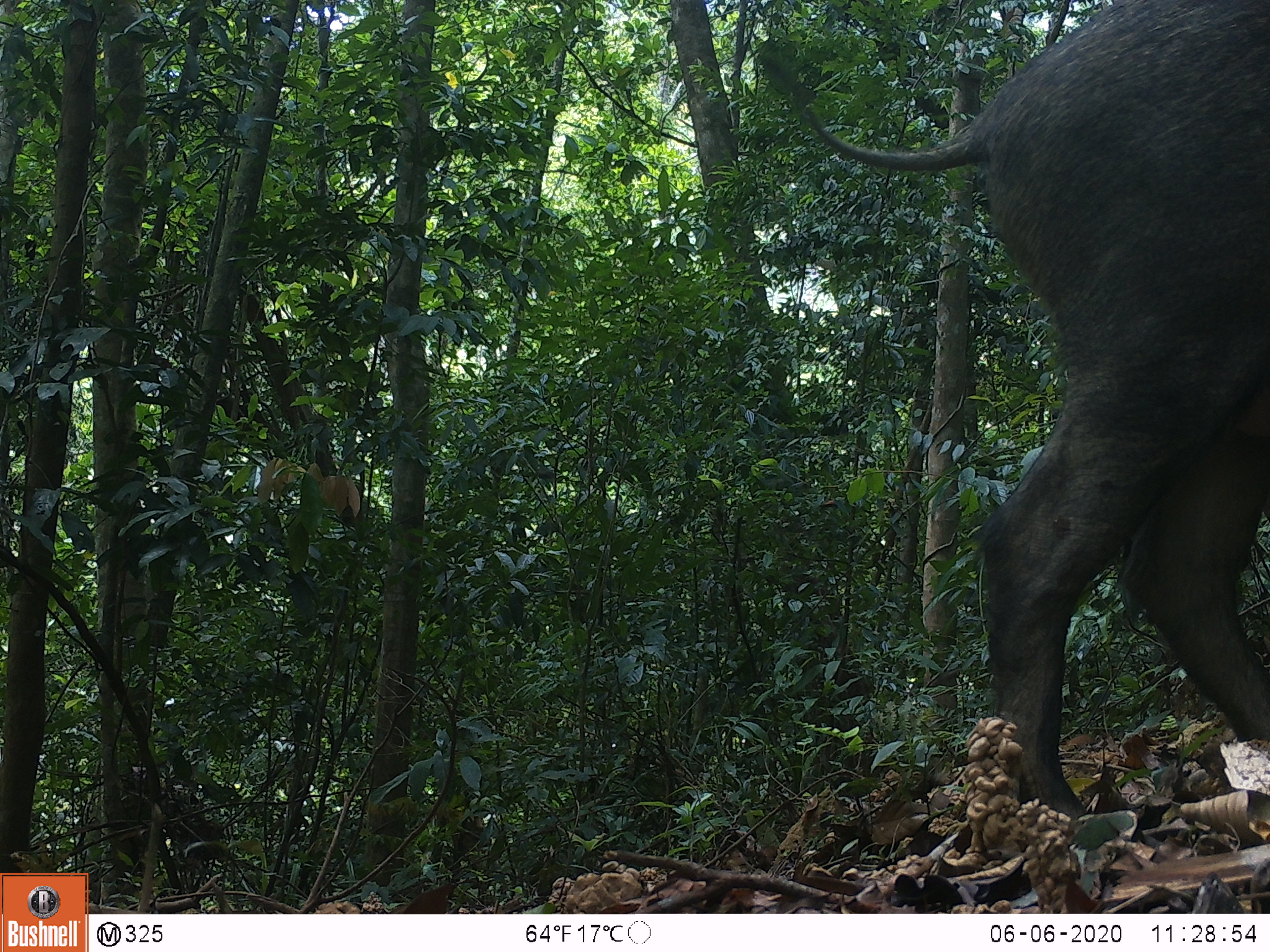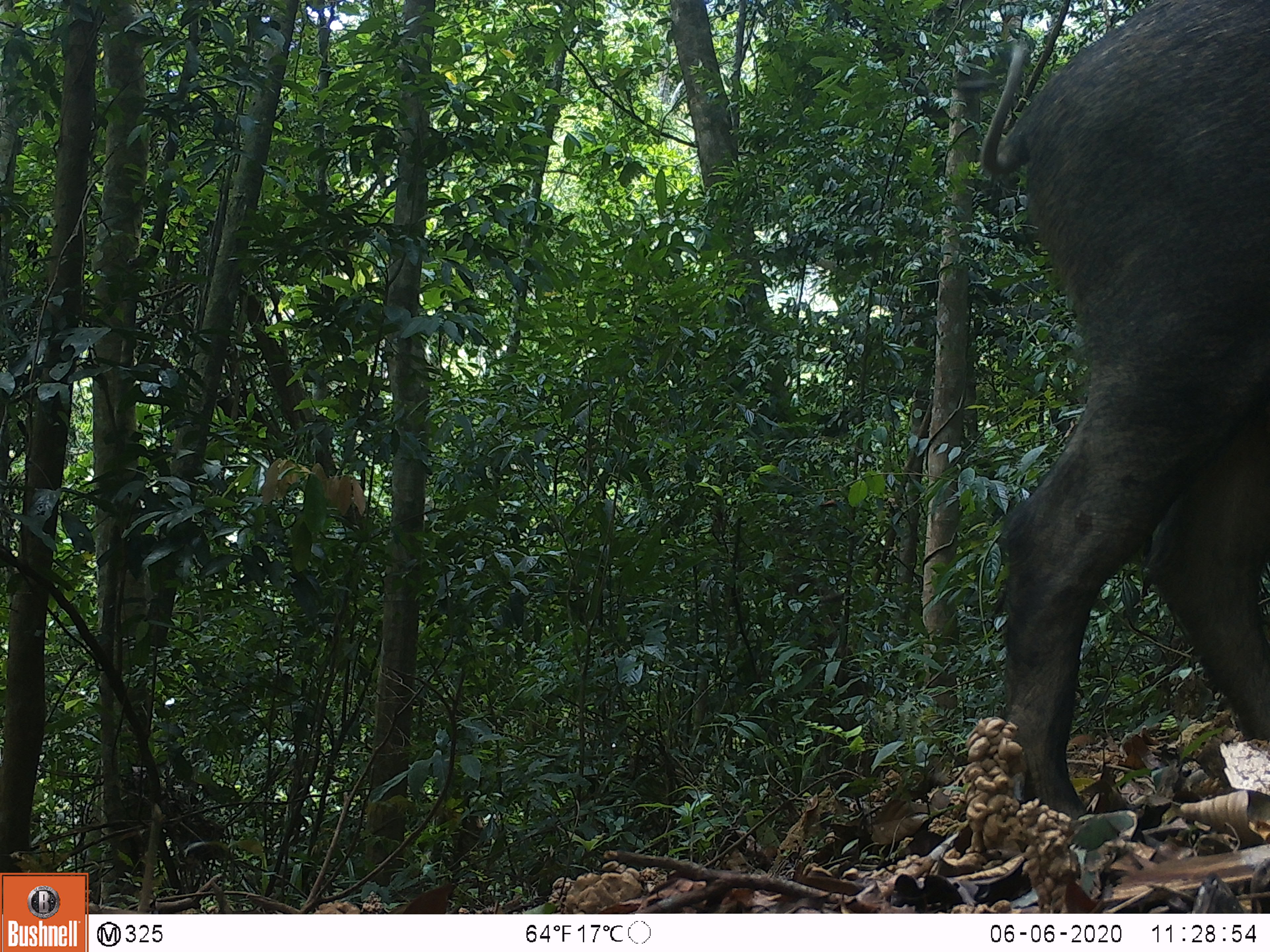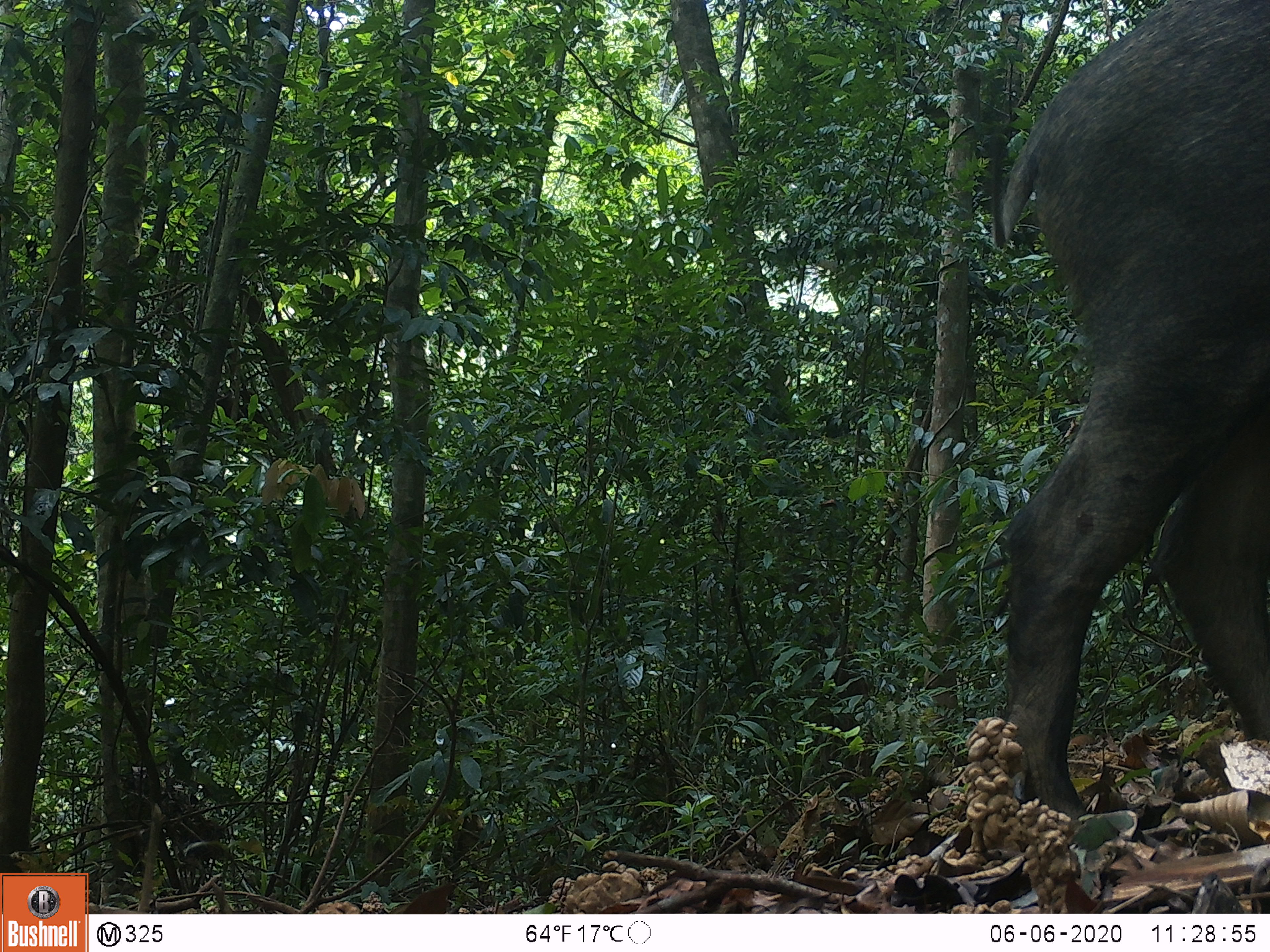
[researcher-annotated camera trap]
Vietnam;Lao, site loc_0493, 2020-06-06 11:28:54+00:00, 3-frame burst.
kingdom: Animalia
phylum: Chordata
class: Mammalia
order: Artiodactyla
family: Suidae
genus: Sus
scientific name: Sus scrofa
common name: eurasian wild pig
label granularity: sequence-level